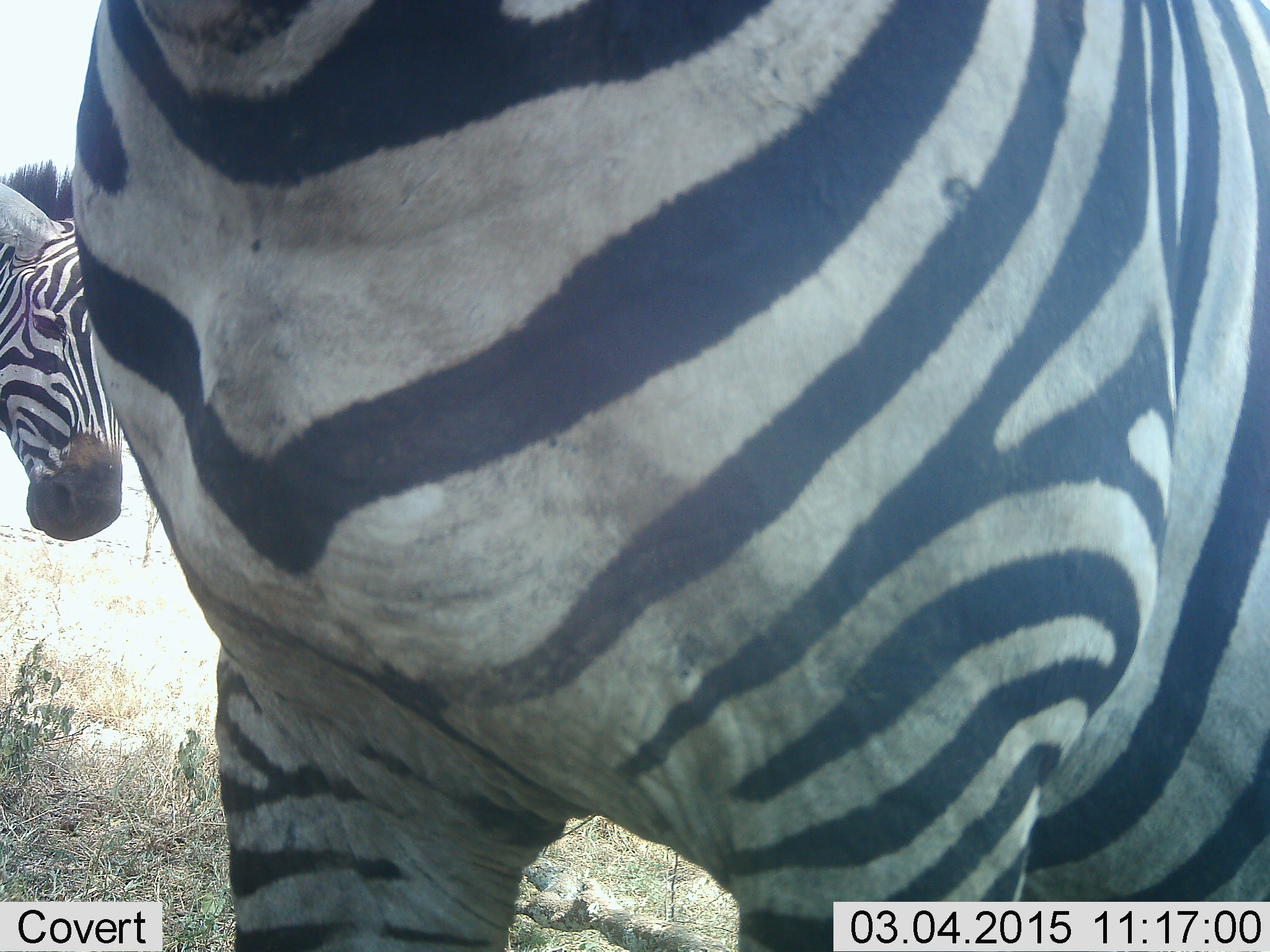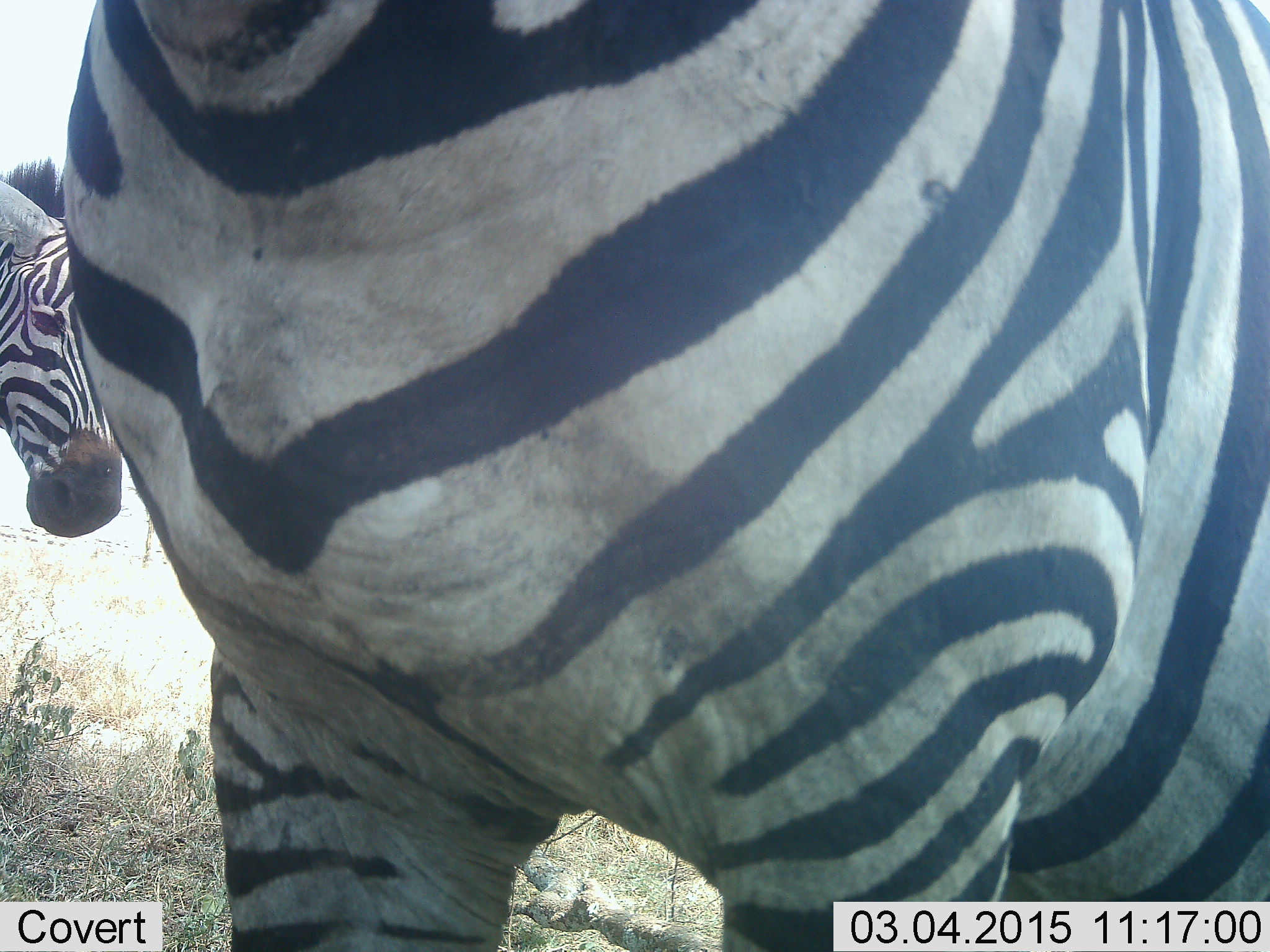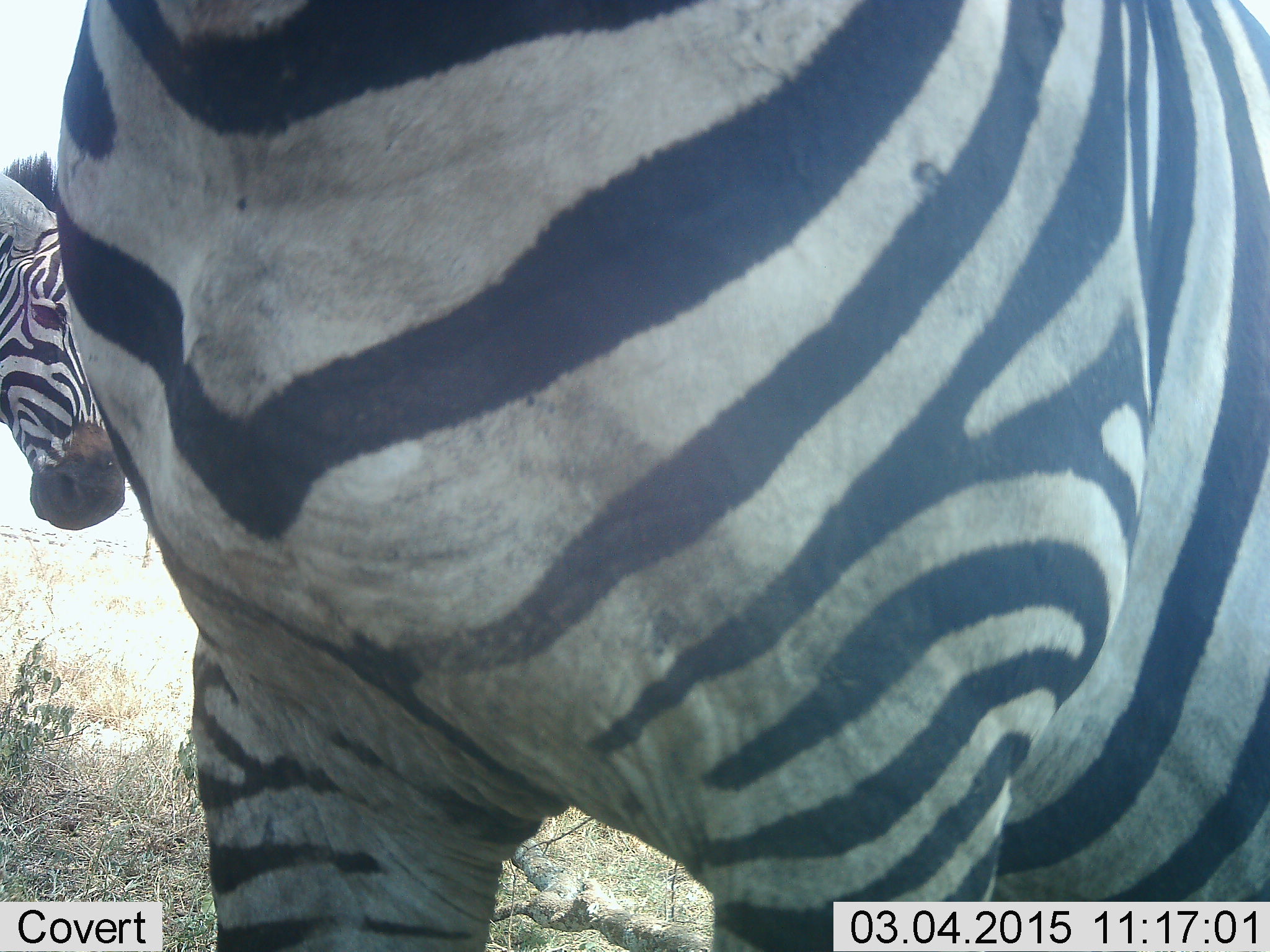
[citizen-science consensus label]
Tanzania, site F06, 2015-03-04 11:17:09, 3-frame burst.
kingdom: Animalia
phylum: Chordata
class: Mammalia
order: Perissodactyla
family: Equidae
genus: Equus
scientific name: Equus quagga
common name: plains zebra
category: zebra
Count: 2.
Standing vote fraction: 80%.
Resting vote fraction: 30%.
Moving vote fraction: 10%.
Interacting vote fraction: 0%.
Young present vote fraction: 0%.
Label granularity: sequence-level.